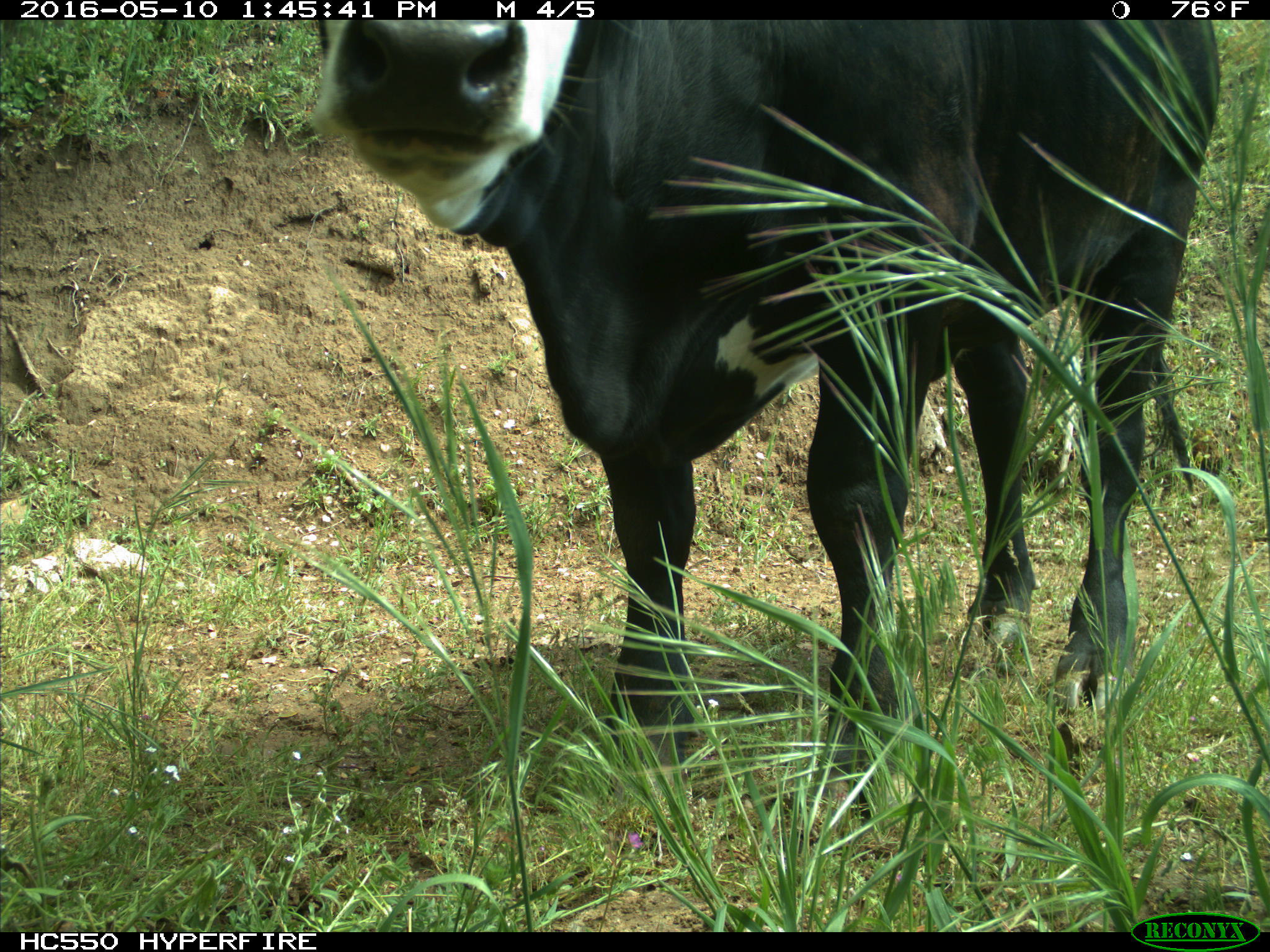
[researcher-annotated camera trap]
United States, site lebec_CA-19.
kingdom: Animalia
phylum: Chordata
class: Mammalia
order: Artiodactyla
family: Bovidae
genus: Bos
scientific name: Bos taurus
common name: domestic cow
Bos taurus (domestic cow).